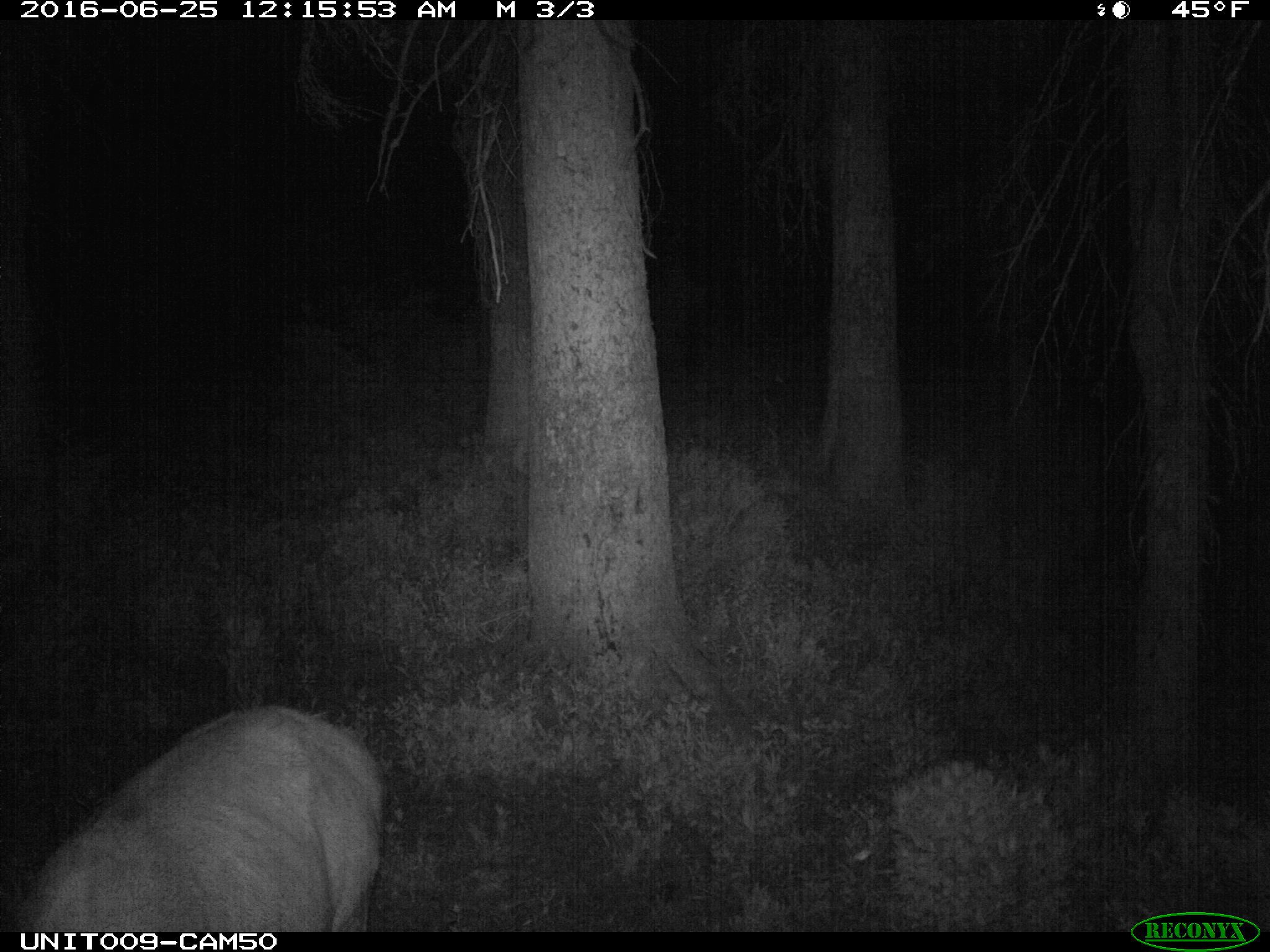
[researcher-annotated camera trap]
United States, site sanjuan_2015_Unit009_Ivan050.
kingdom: Animalia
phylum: Chordata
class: Mammalia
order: Artiodactyla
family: Cervidae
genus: Cervus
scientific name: Cervus elaphus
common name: red deer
Cervus elaphus (red deer).